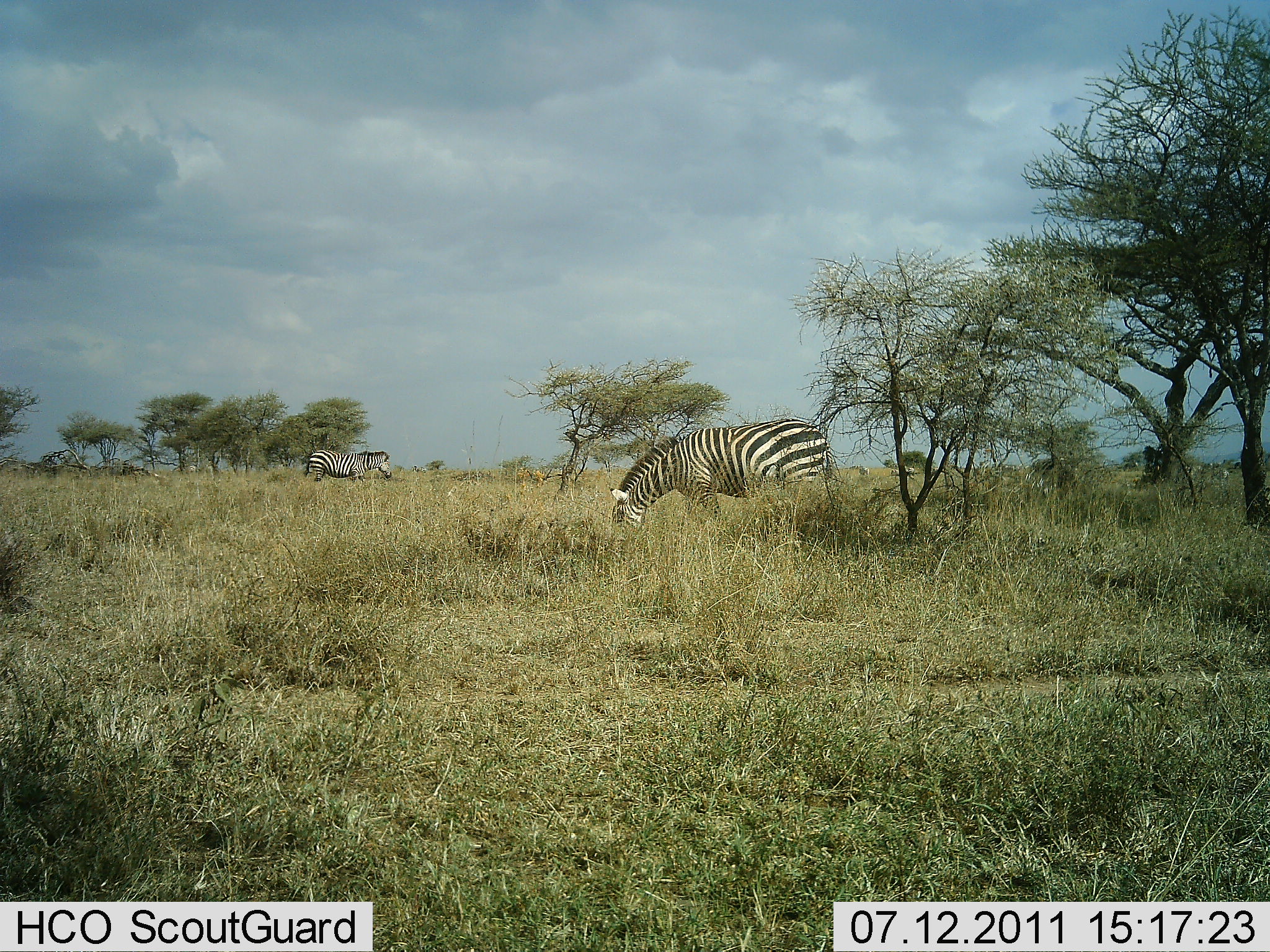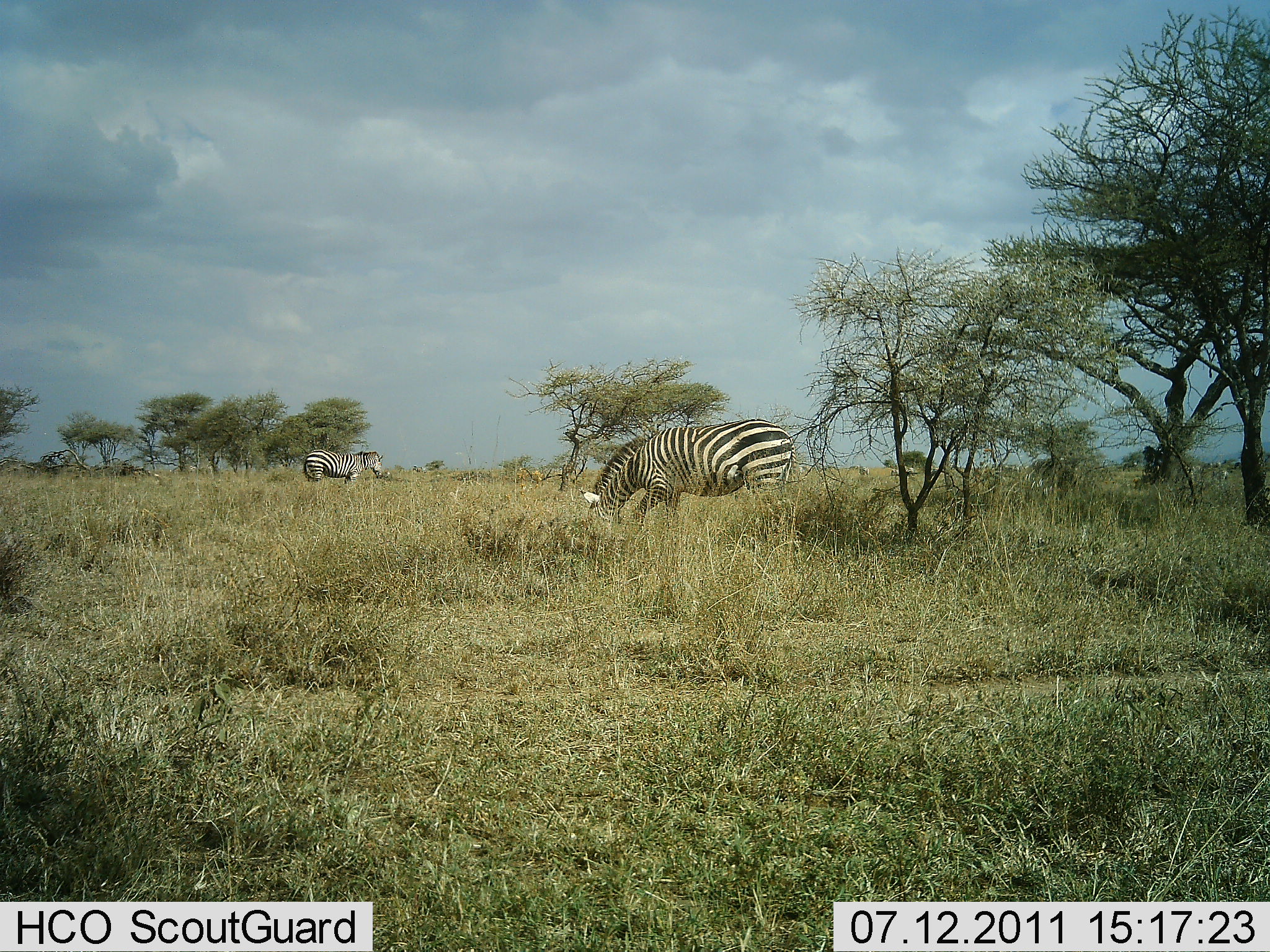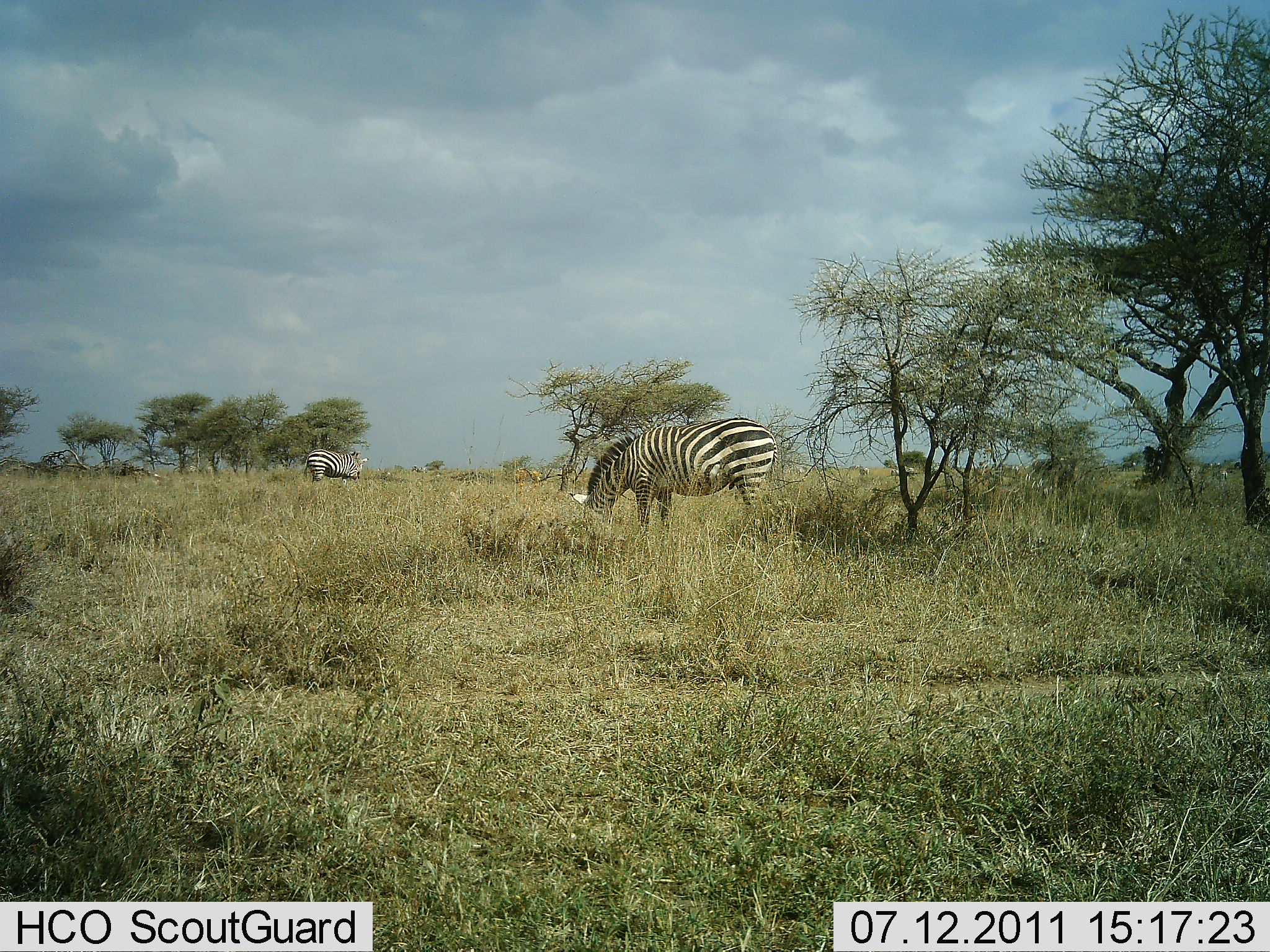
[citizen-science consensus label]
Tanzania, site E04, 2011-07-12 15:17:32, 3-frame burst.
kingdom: Animalia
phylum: Chordata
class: Mammalia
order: Perissodactyla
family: Equidae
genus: Equus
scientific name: Equus quagga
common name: plains zebra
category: zebra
Zebra (plains zebra) (Equus quagga), count 2. Behavior (volunteer vote fractions): standing 50%, resting 0%, moving 8%, interacting 0%. Young present (vote fraction): 0%. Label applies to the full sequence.